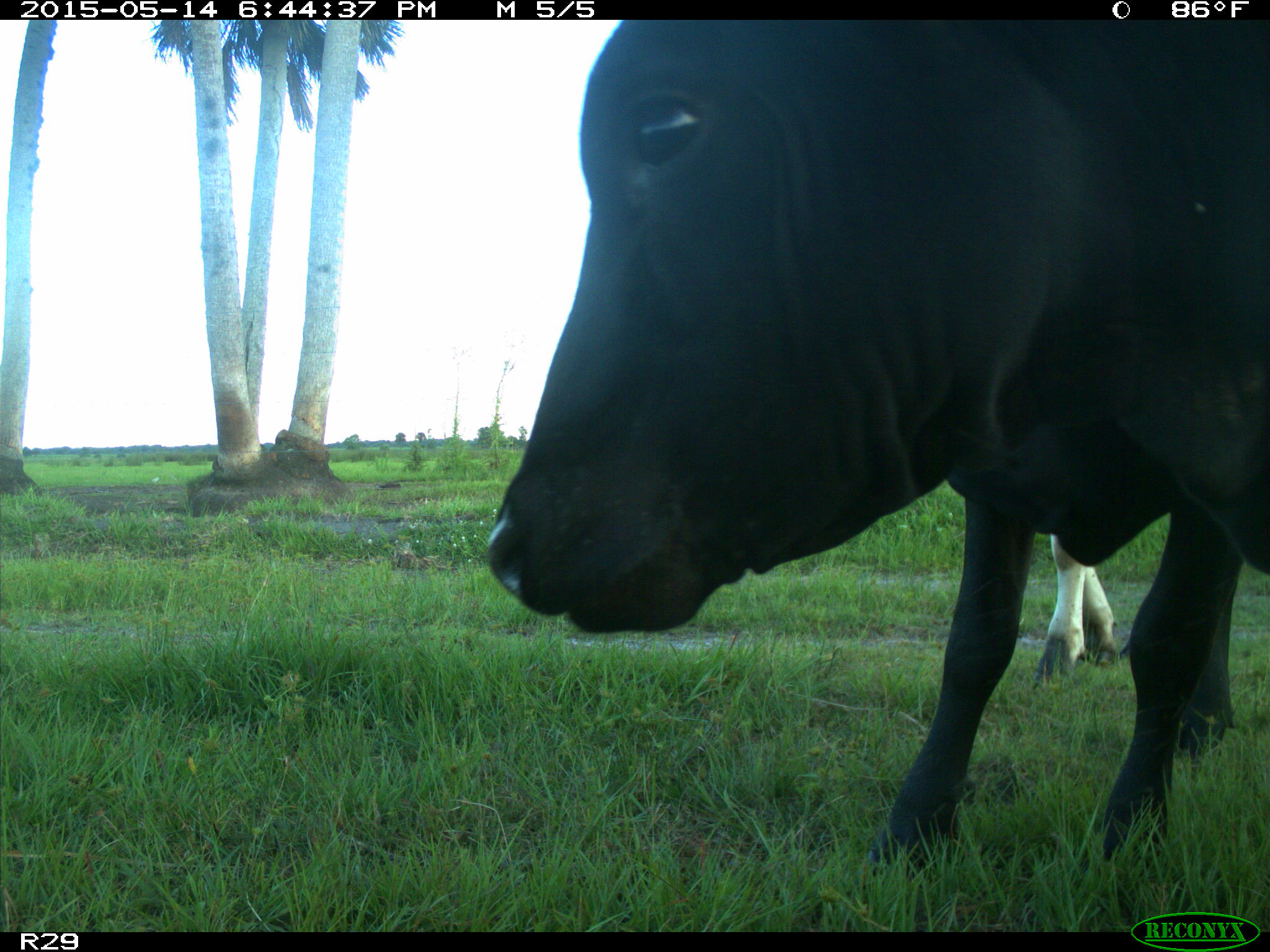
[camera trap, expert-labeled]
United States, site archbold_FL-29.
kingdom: Animalia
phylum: Chordata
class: Mammalia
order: Artiodactyla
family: Bovidae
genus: Bos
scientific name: Bos taurus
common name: domestic cow